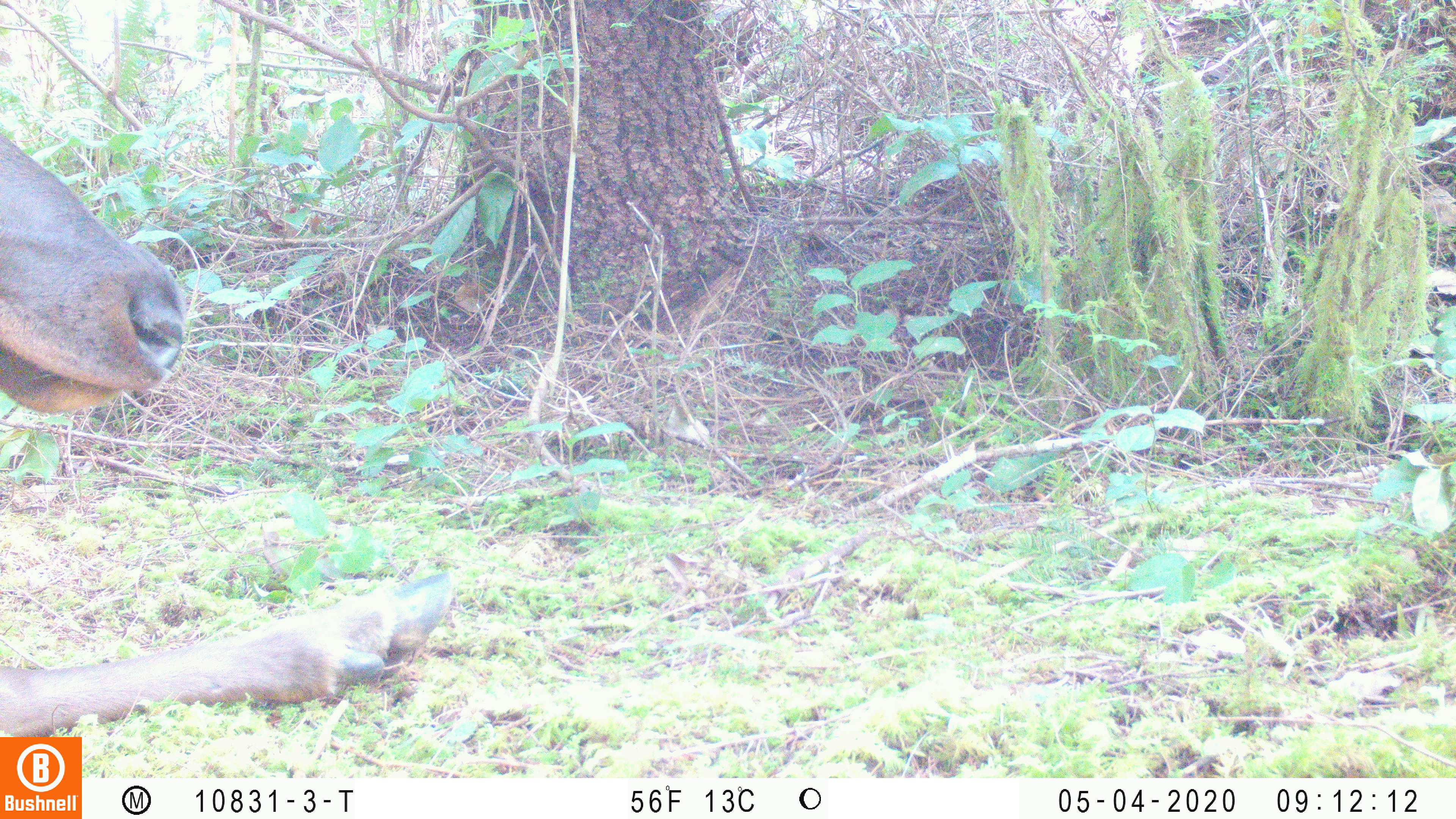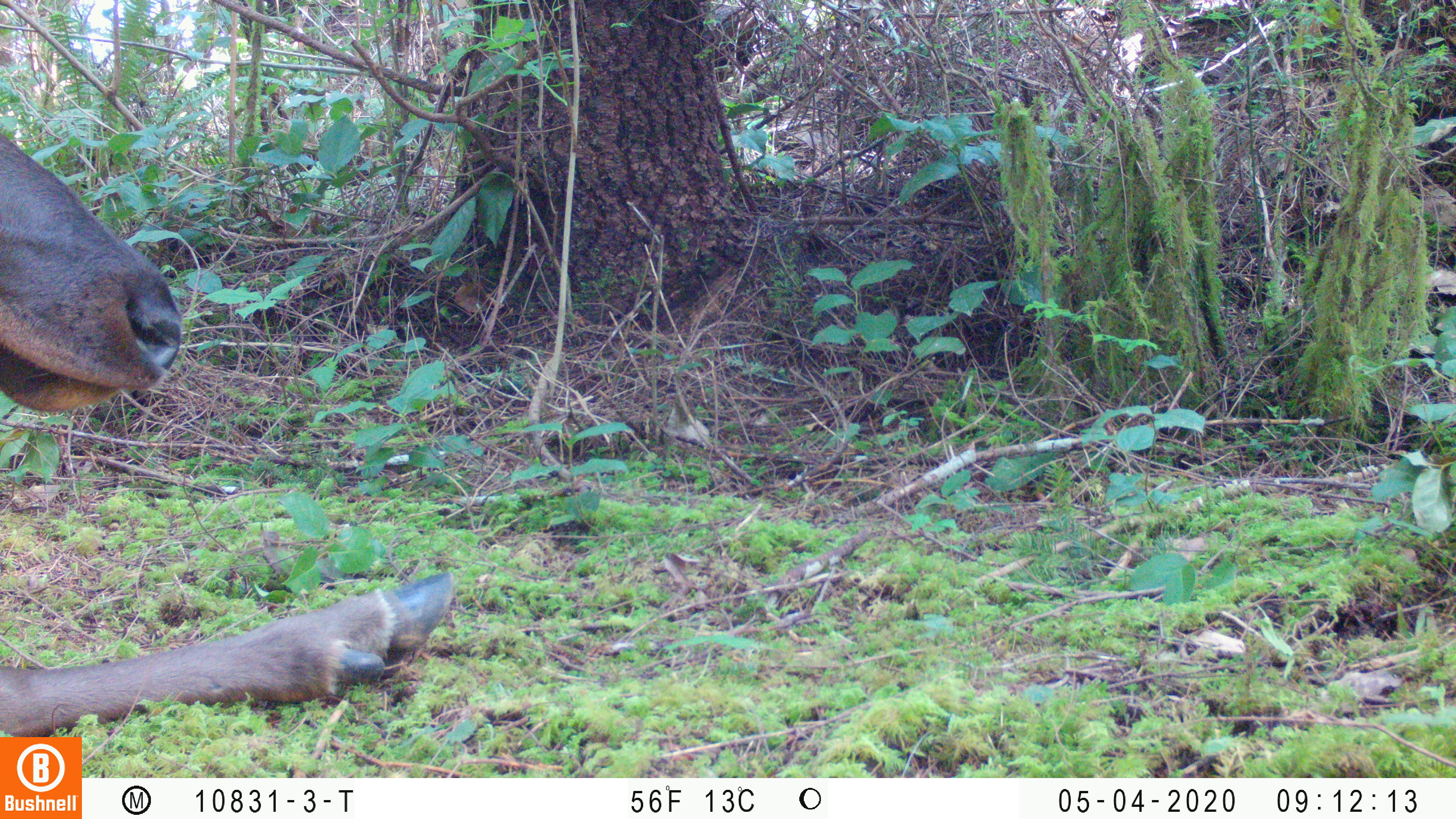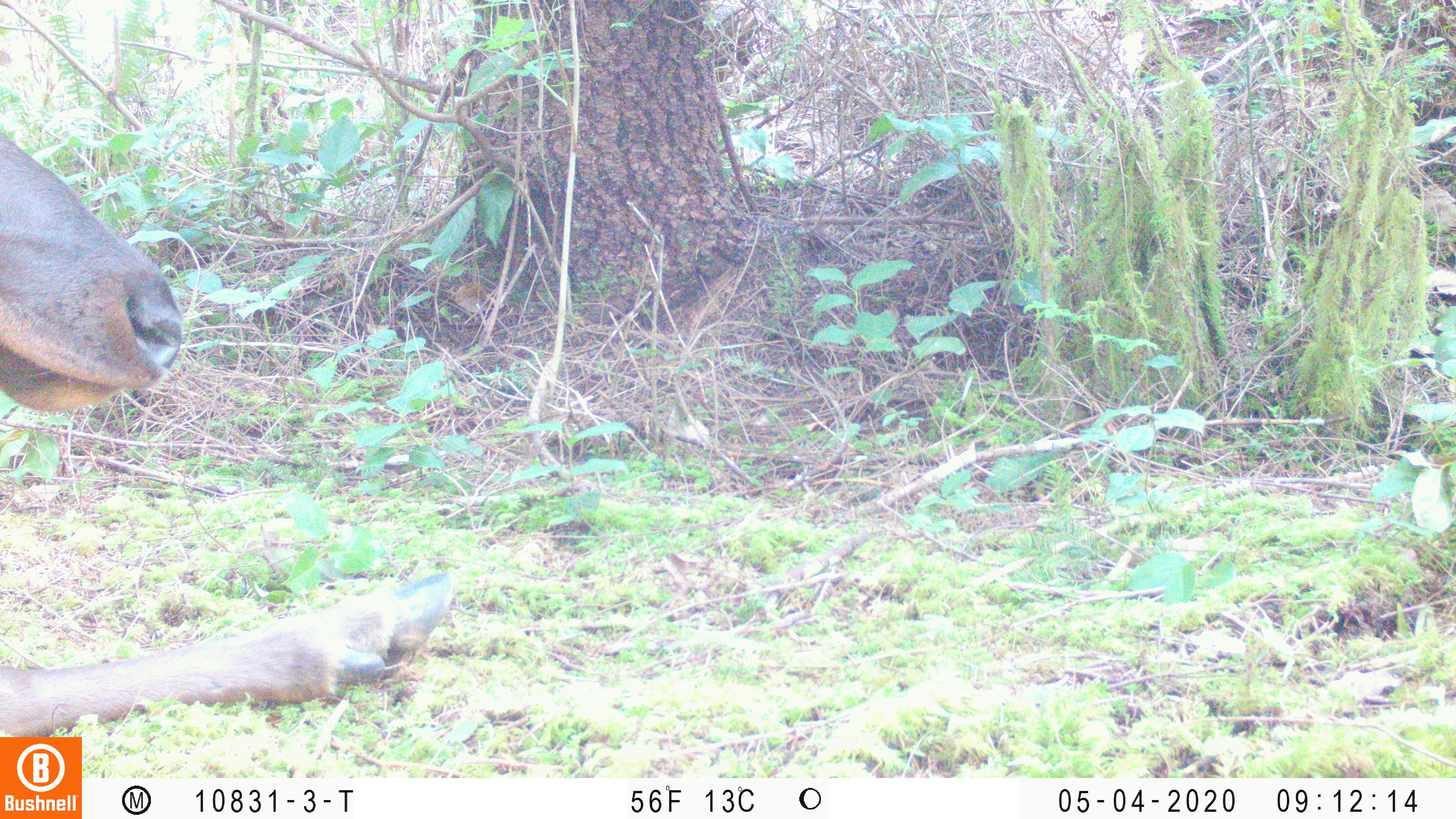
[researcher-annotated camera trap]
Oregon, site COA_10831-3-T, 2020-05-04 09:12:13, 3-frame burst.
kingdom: Animalia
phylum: Chordata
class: Mammalia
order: Artiodactyla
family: Cervidae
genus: Cervus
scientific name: Cervus canadensis roosevelti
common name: roosevelt elk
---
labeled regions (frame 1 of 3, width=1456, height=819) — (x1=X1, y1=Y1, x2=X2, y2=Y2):
roosevelt elk: (x1=2, y1=129, x2=465, y2=732)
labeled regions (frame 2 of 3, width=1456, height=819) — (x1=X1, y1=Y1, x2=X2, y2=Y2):
roosevelt elk: (x1=2, y1=129, x2=459, y2=732)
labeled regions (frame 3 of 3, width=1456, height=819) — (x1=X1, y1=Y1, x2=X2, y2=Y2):
roosevelt elk: (x1=0, y1=129, x2=463, y2=730)